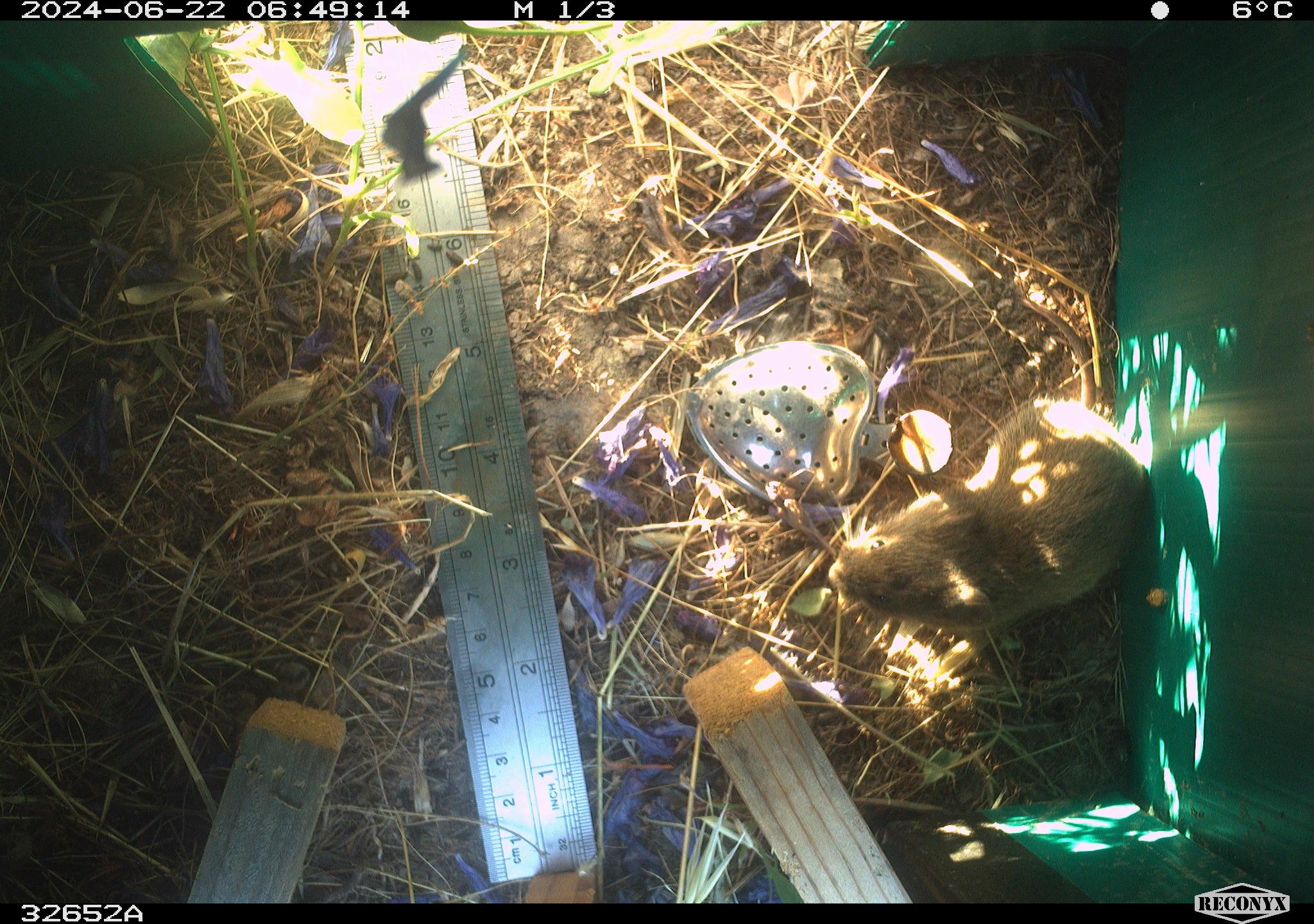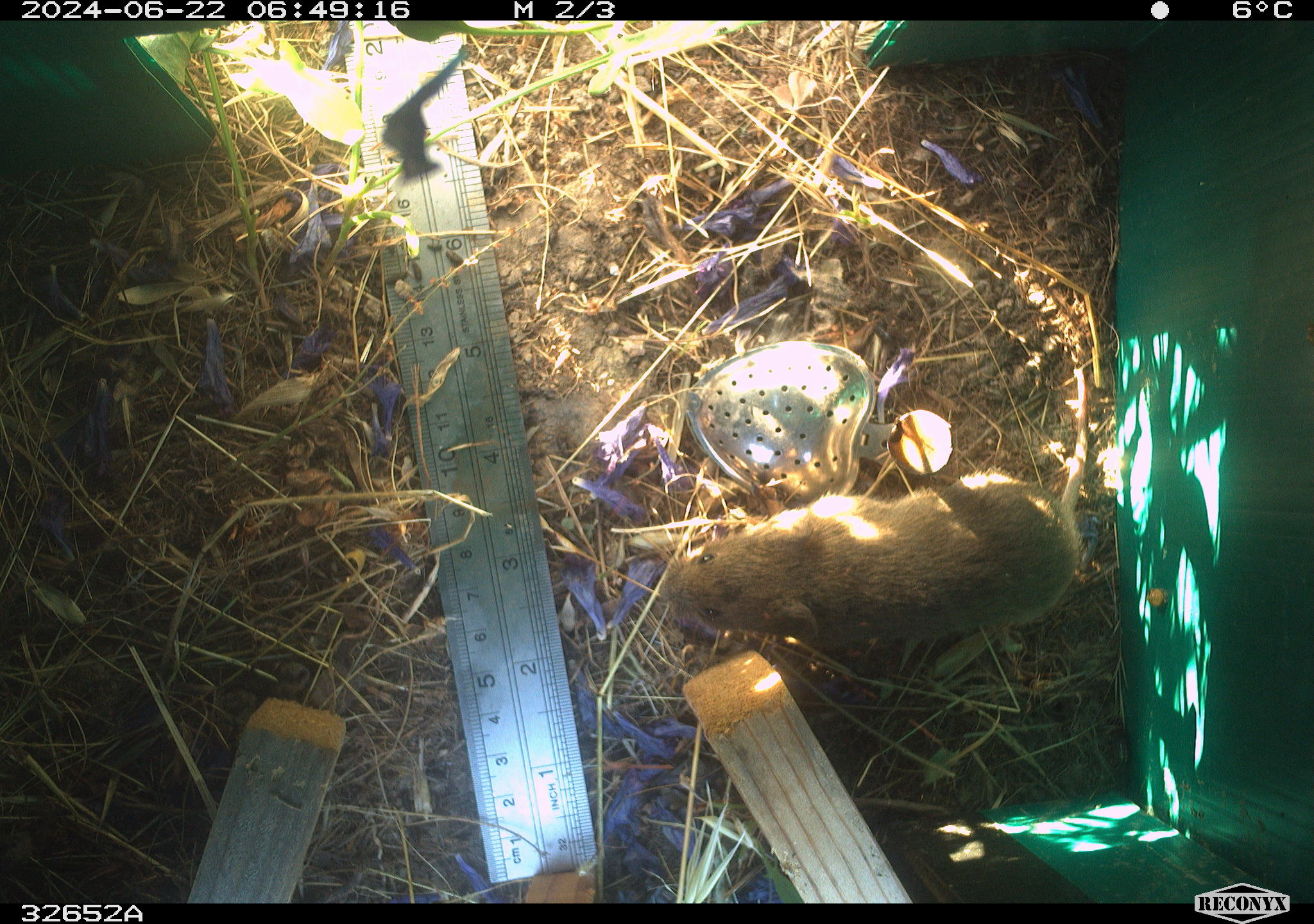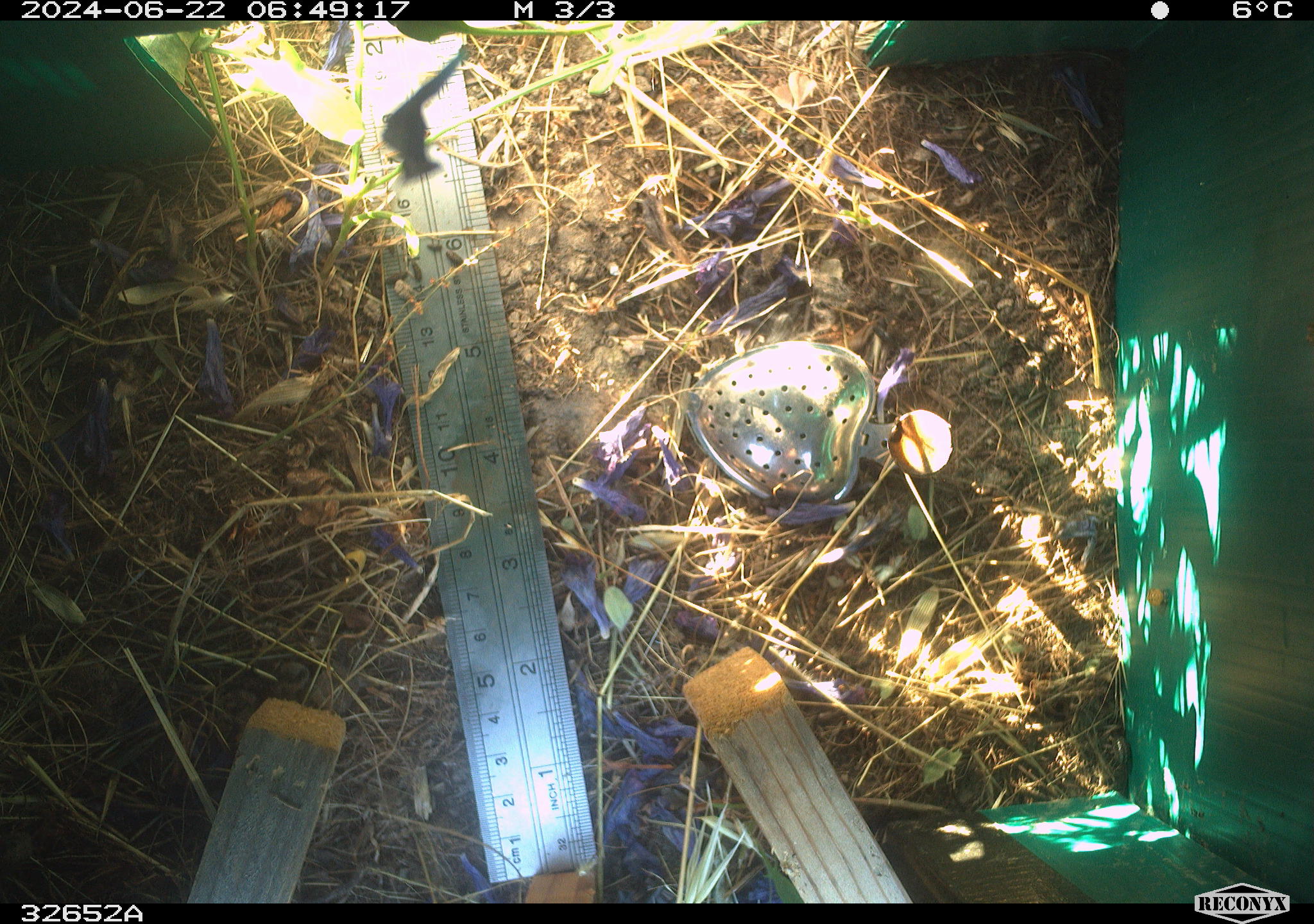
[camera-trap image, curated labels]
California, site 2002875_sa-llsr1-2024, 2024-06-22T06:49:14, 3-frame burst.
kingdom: Animalia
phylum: Chordata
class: Mammalia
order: Rodentia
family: Cricetidae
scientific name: Arvicolinae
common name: voles, lemmings, and muskrats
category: arvicolinae subfamily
Arvicolinae subfamily (voles, lemmings, and muskrats) (Arvicolinae).